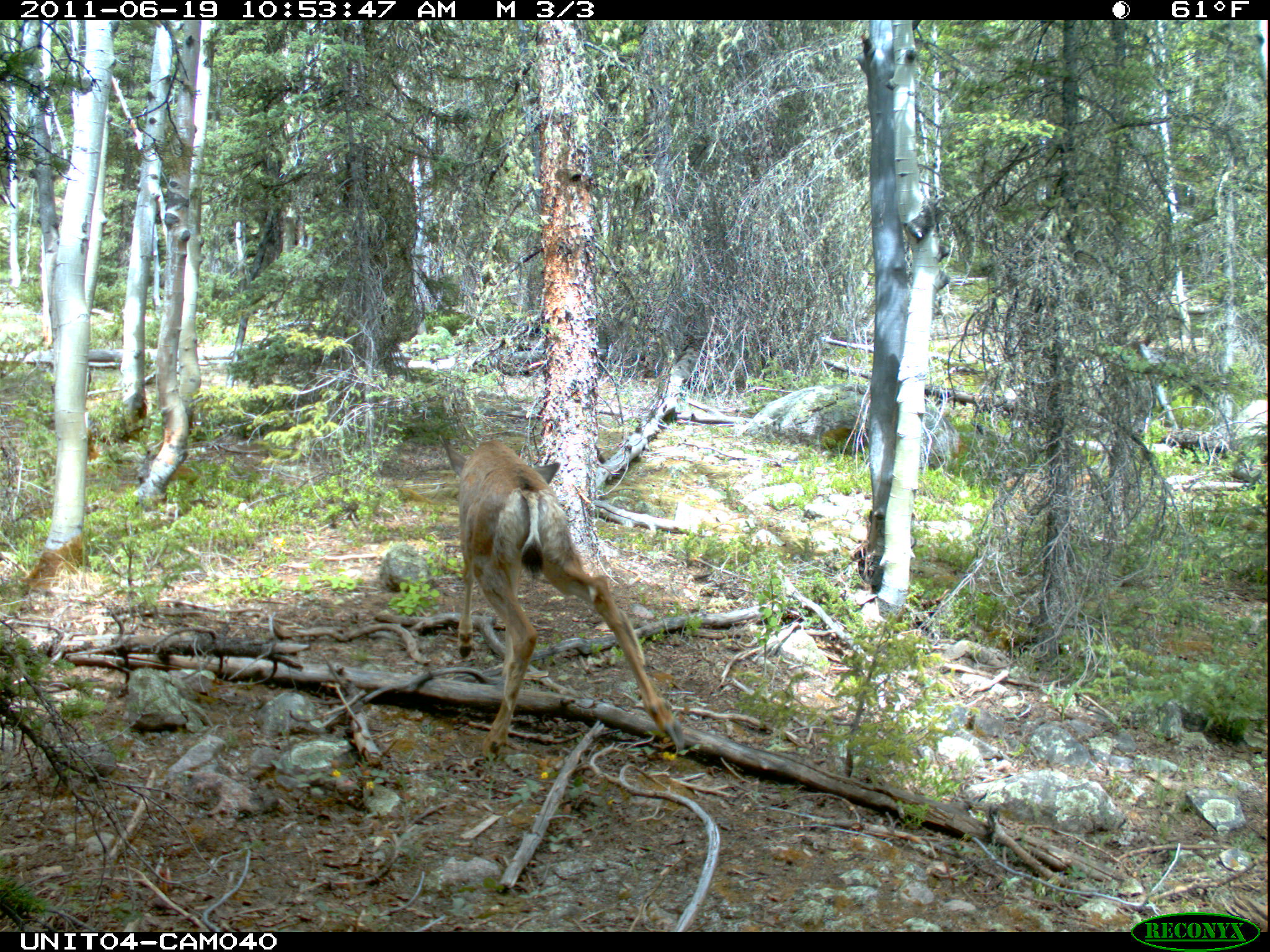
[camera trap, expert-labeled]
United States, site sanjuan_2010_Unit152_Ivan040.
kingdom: Animalia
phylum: Chordata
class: Mammalia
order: Artiodactyla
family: Cervidae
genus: Odocoileus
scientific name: Odocoileus hemionus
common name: mule deer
Odocoileus hemionus (mule deer).